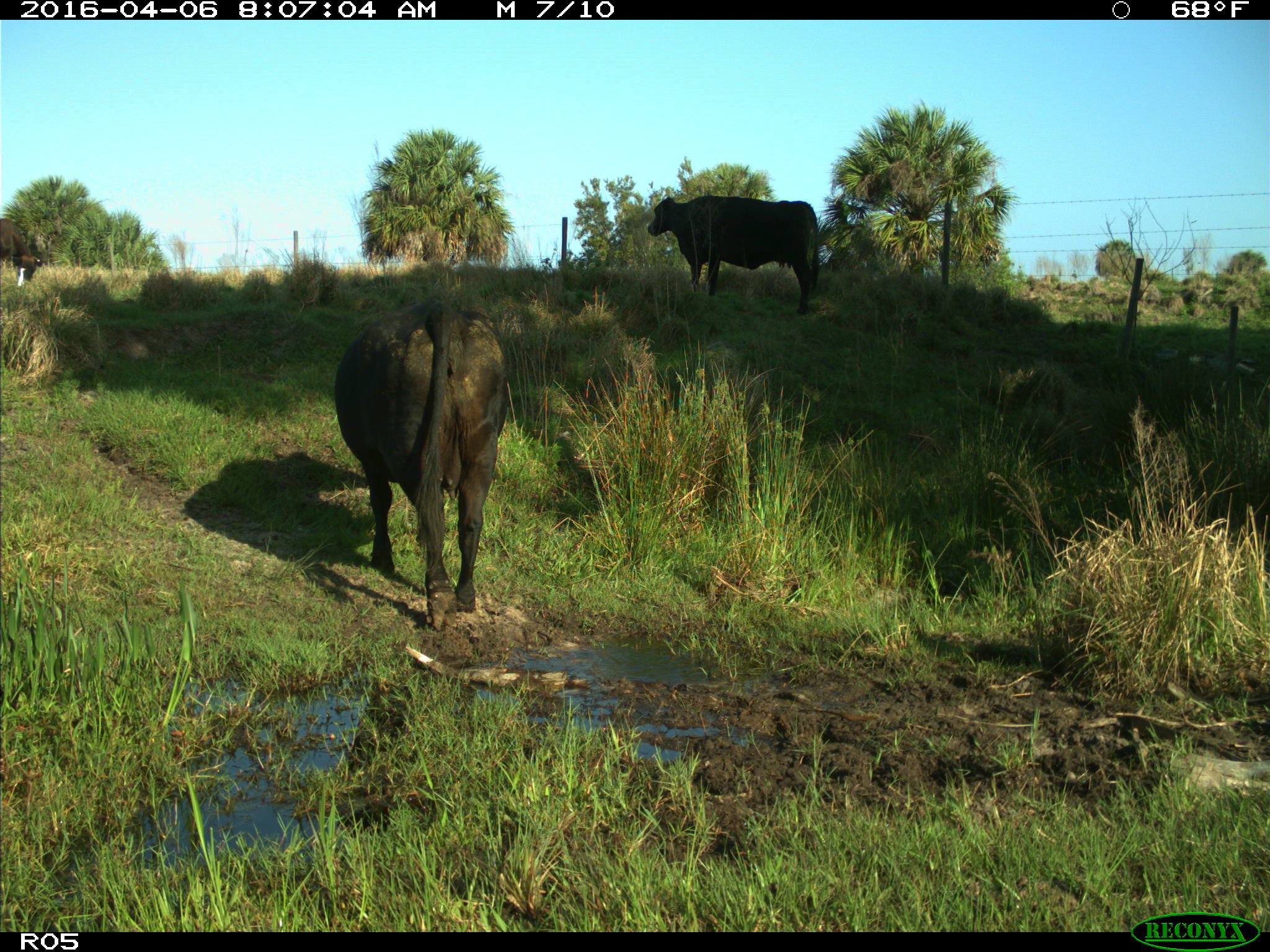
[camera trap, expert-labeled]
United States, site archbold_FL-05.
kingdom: Animalia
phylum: Chordata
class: Mammalia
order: Artiodactyla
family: Bovidae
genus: Bos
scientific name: Bos taurus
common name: domestic cow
Bos taurus (domestic cow).